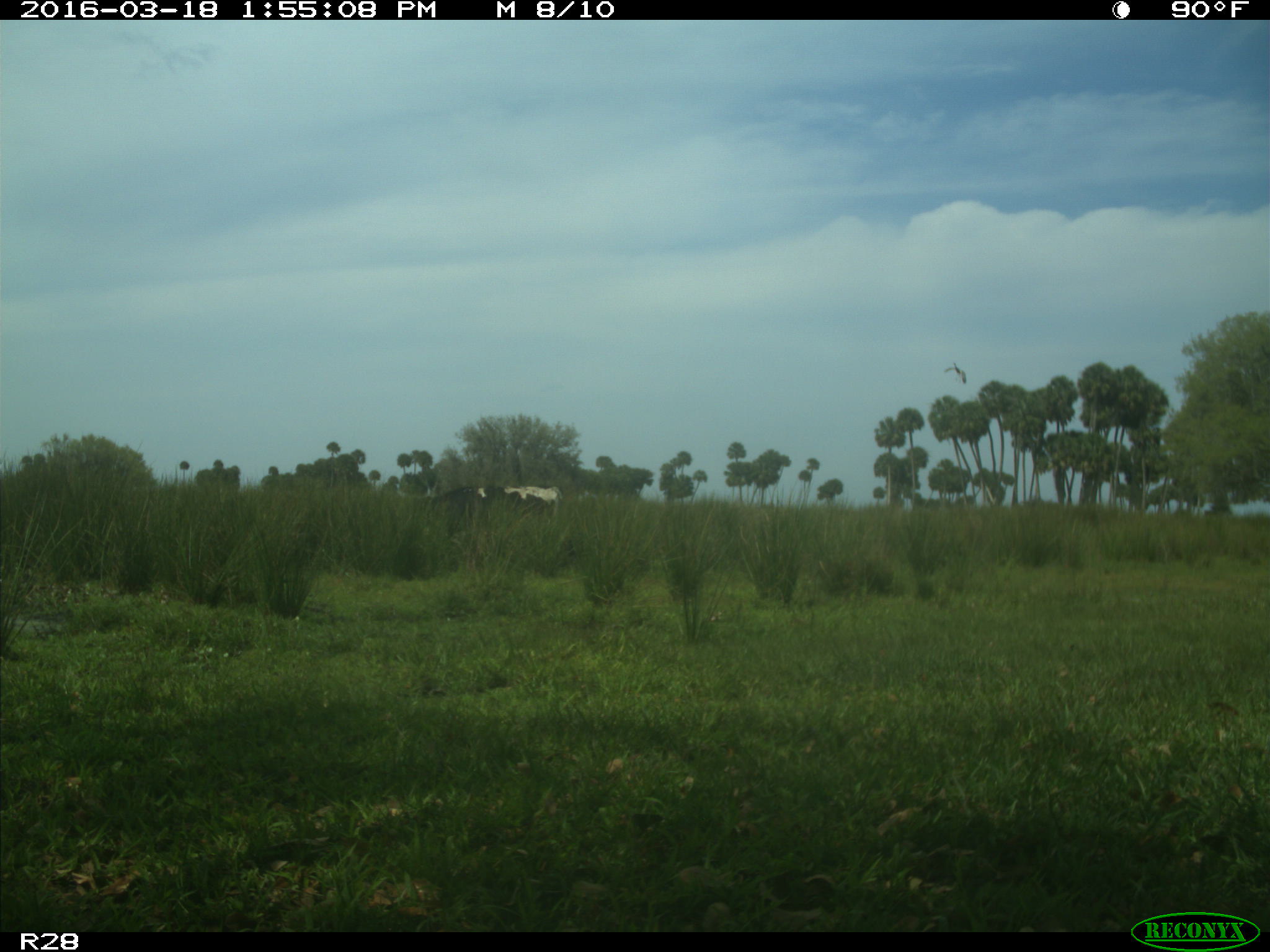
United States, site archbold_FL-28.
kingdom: Animalia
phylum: Chordata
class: Mammalia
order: Artiodactyla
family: Bovidae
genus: Bos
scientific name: Bos taurus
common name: domestic cow